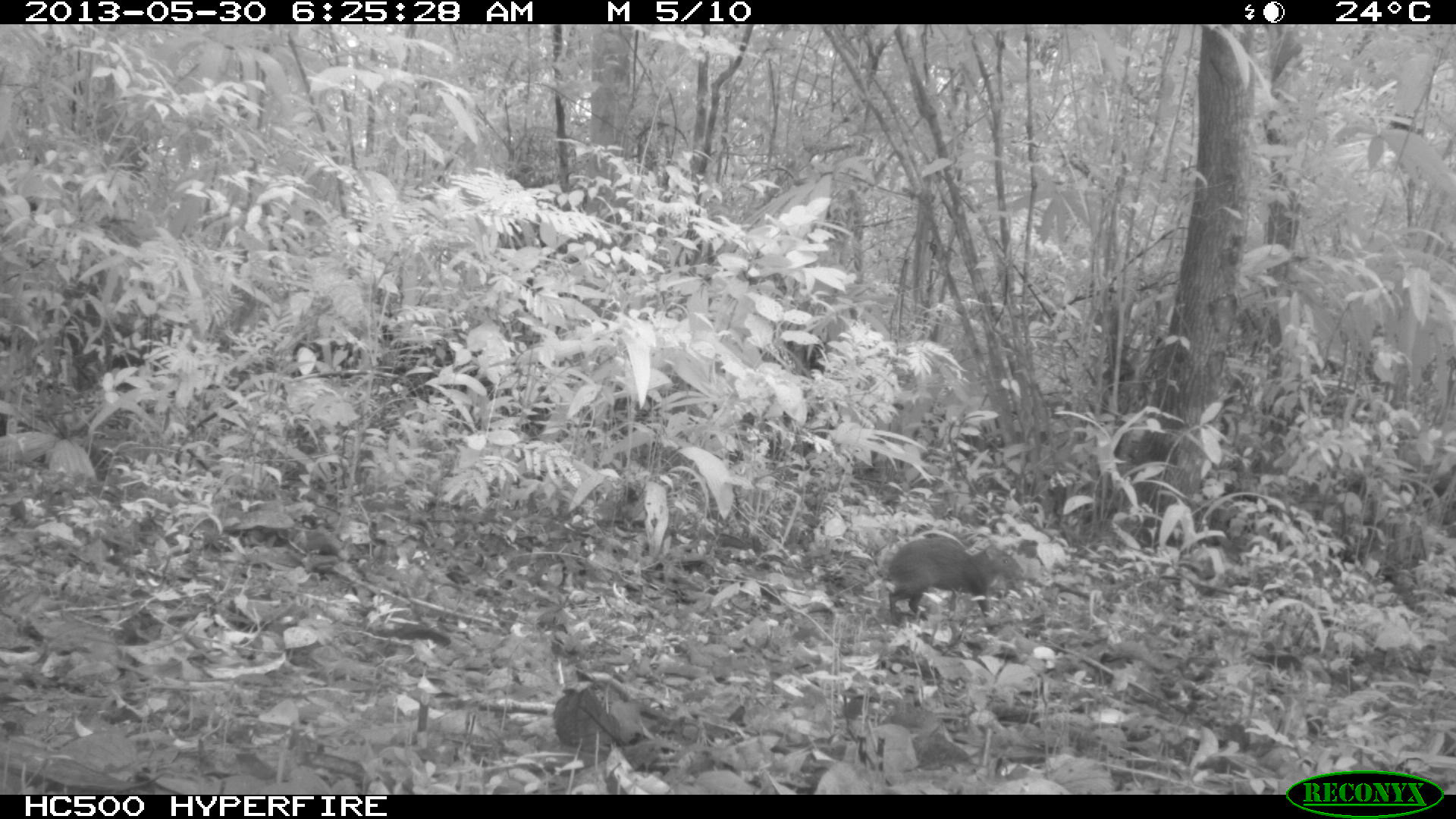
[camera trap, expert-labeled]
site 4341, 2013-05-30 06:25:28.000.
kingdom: Animalia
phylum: Chordata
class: Mammalia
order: Rodentia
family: Dasyproctidae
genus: Dasyprocta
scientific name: Dasyprocta punctata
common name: central american agouti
Dasyprocta punctata (central american agouti), count 1.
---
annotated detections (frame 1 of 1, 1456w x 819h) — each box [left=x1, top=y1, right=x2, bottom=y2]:
dasyprocta punctata: [left=888, top=537, right=1025, bottom=636]